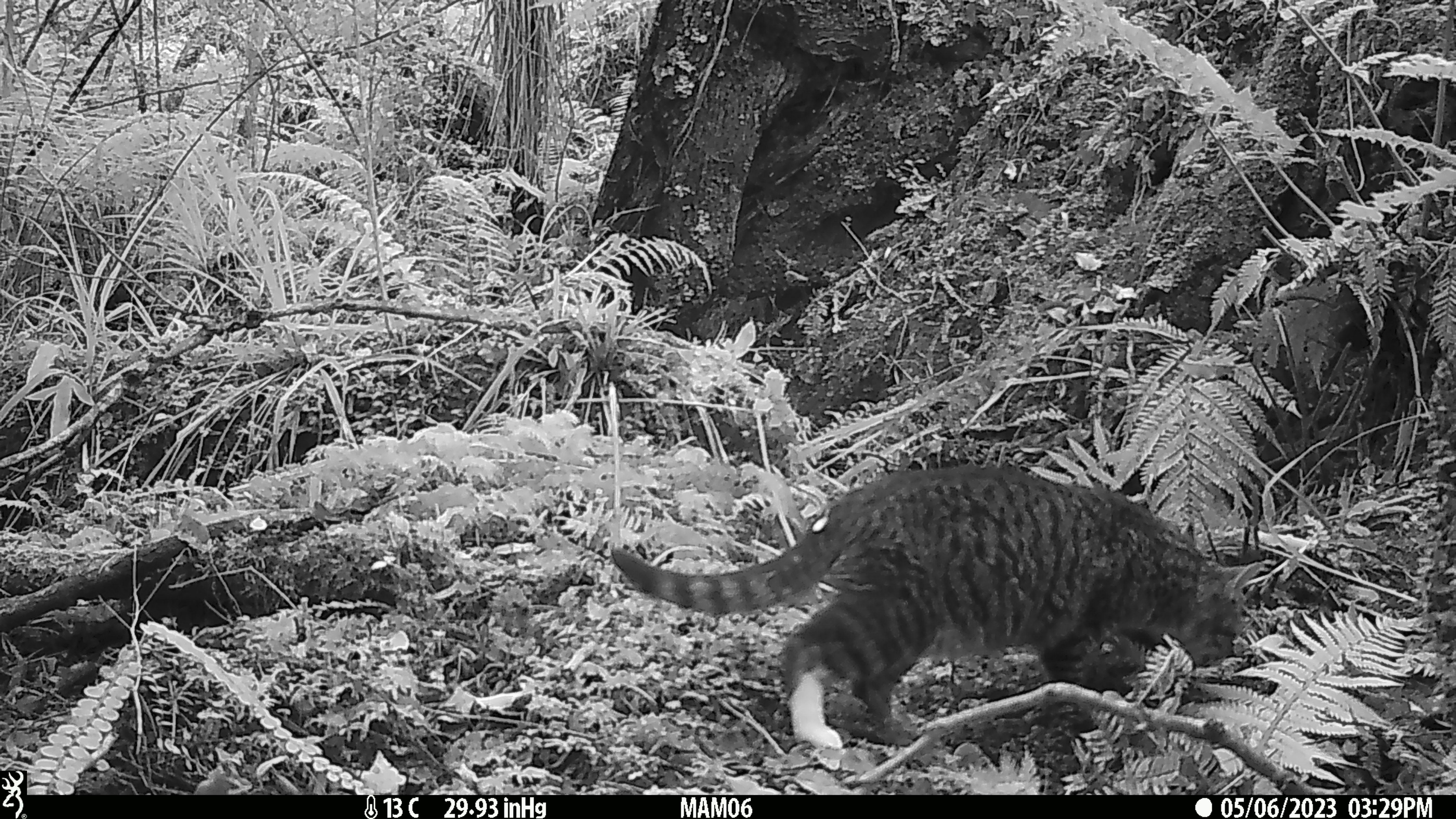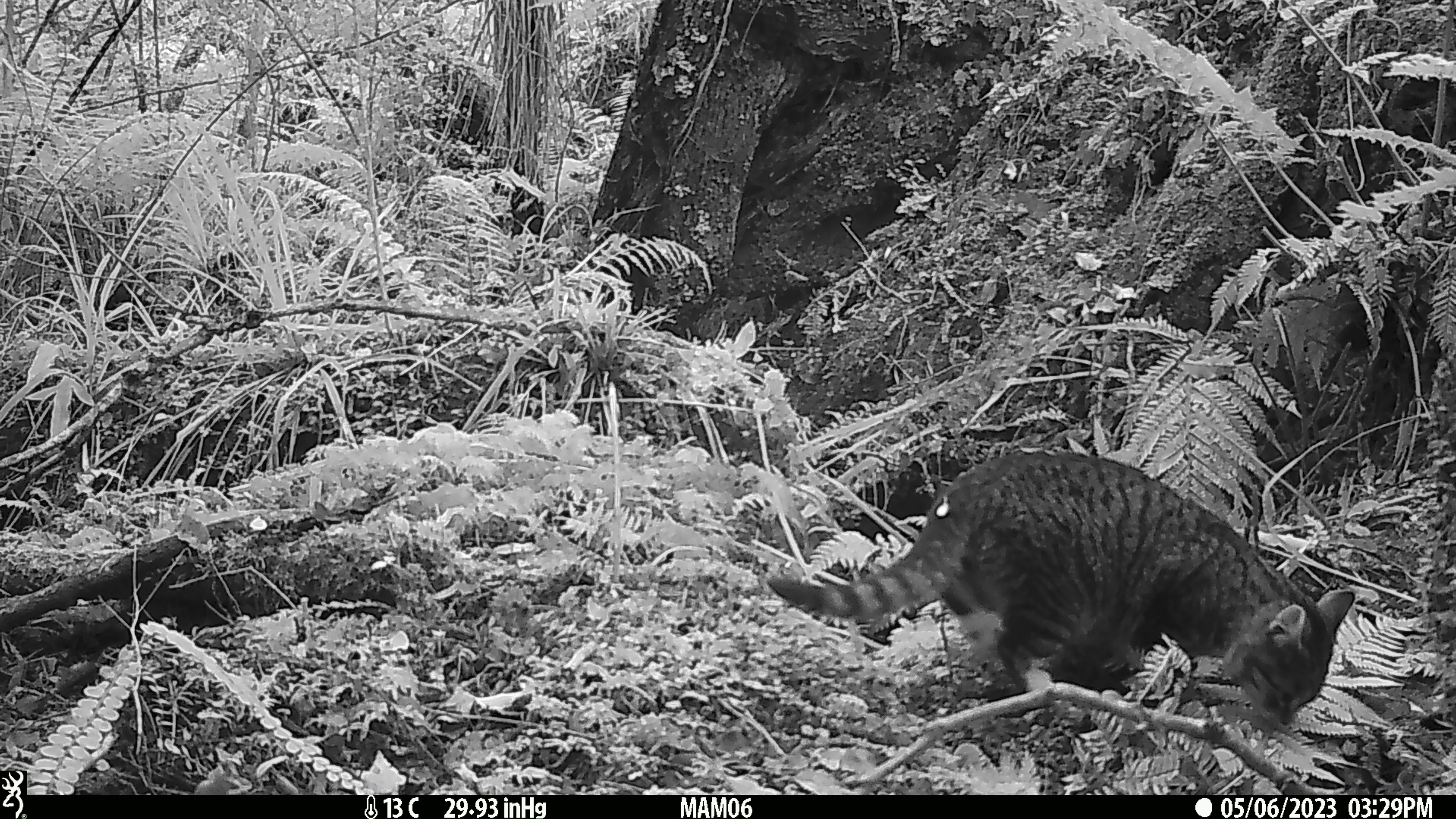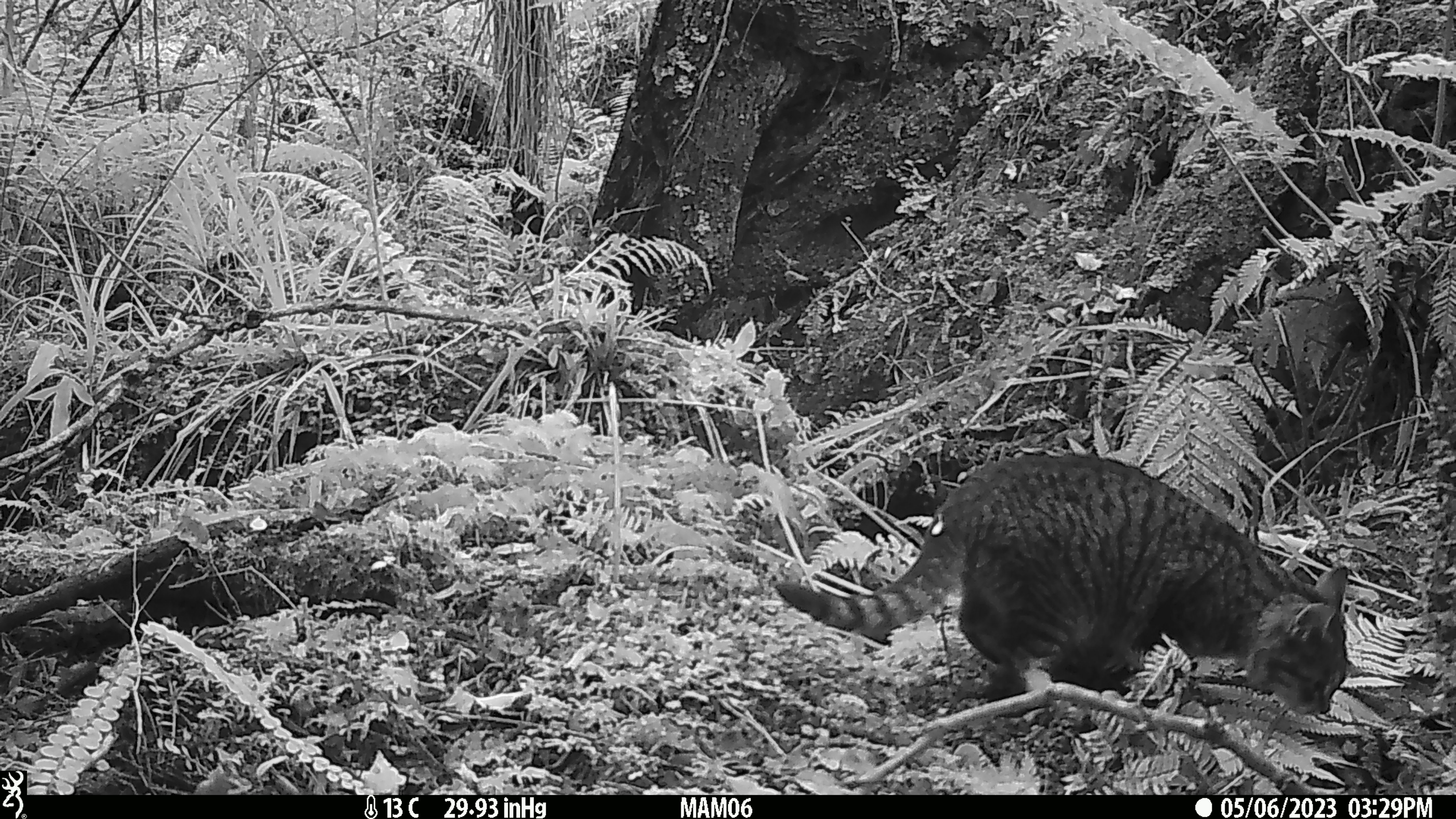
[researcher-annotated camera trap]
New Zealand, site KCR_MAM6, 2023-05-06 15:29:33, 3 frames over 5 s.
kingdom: Animalia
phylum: Chordata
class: Mammalia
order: Carnivora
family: Felidae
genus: Felis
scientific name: Felis catus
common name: domestic cat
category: cat